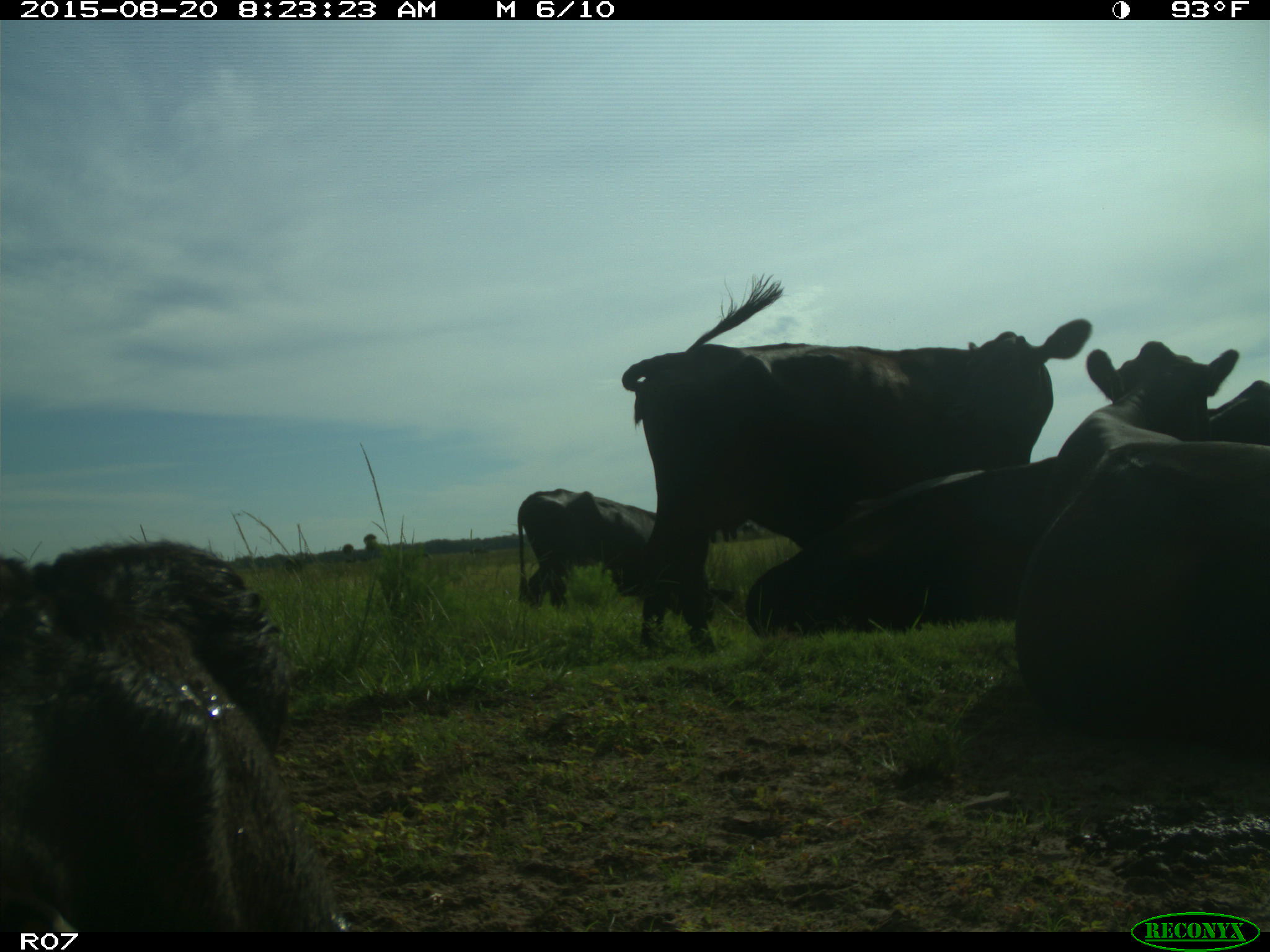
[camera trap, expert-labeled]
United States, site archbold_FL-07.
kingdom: Animalia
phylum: Chordata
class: Mammalia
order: Artiodactyla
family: Bovidae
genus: Bos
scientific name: Bos taurus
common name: domestic cow